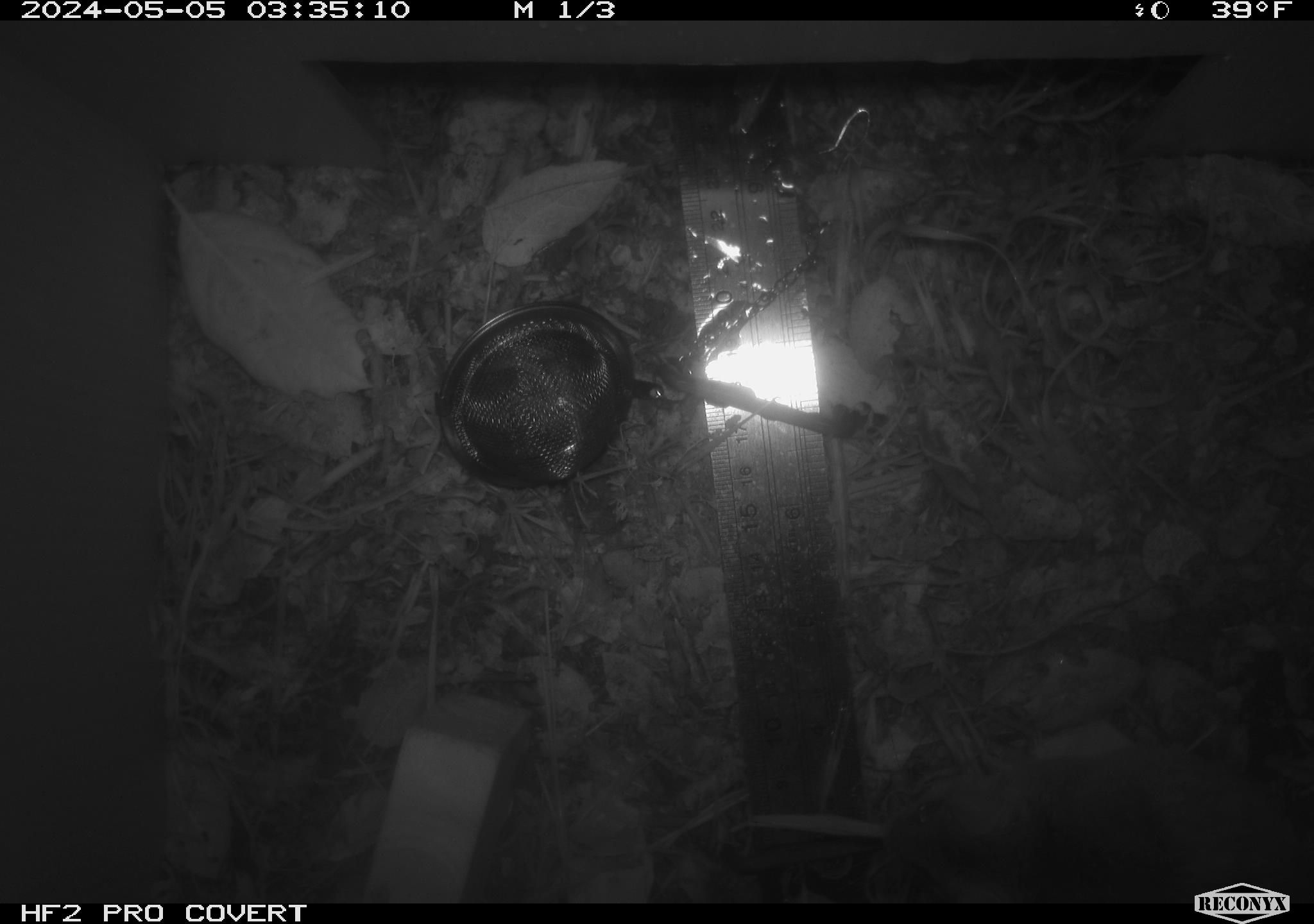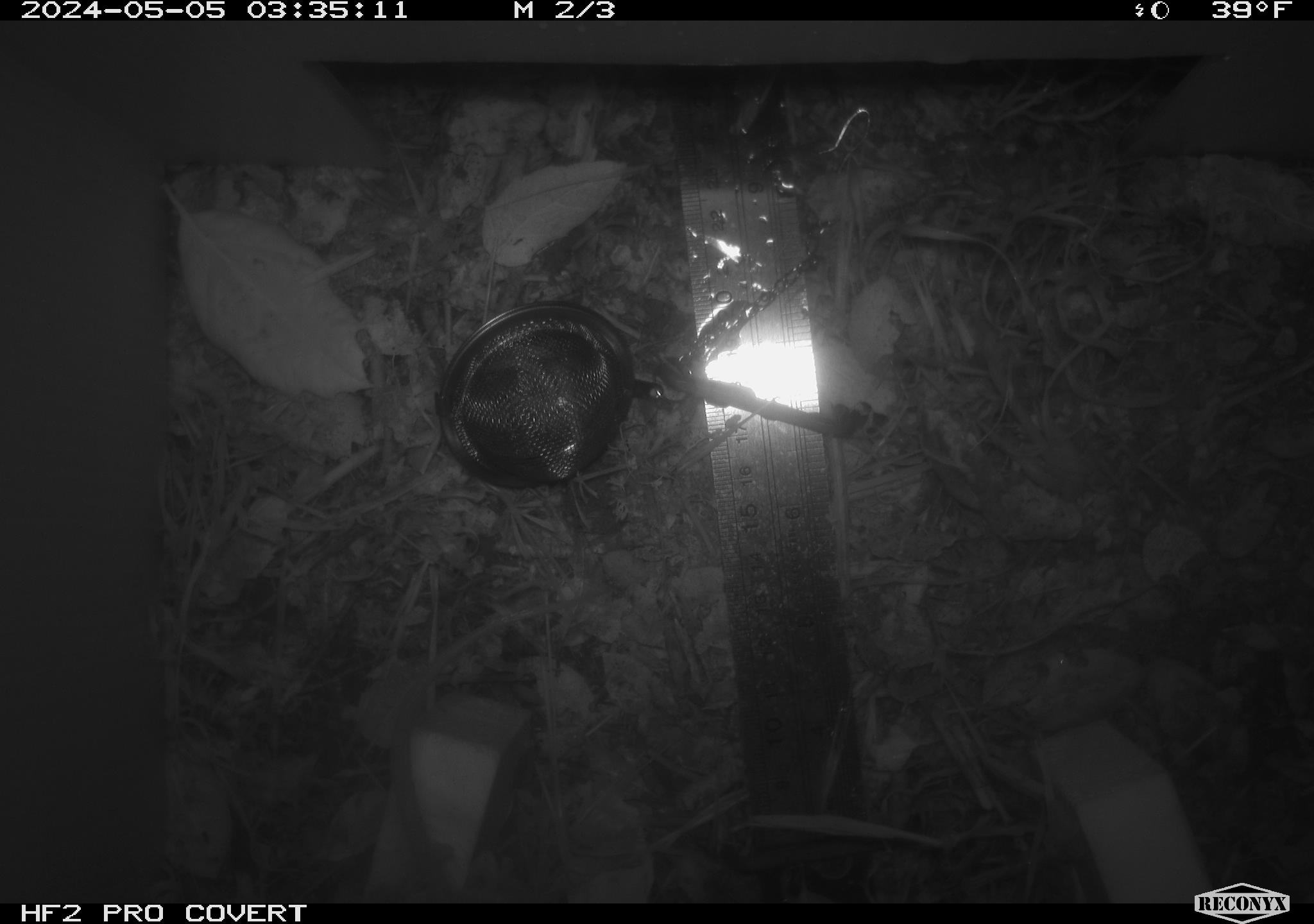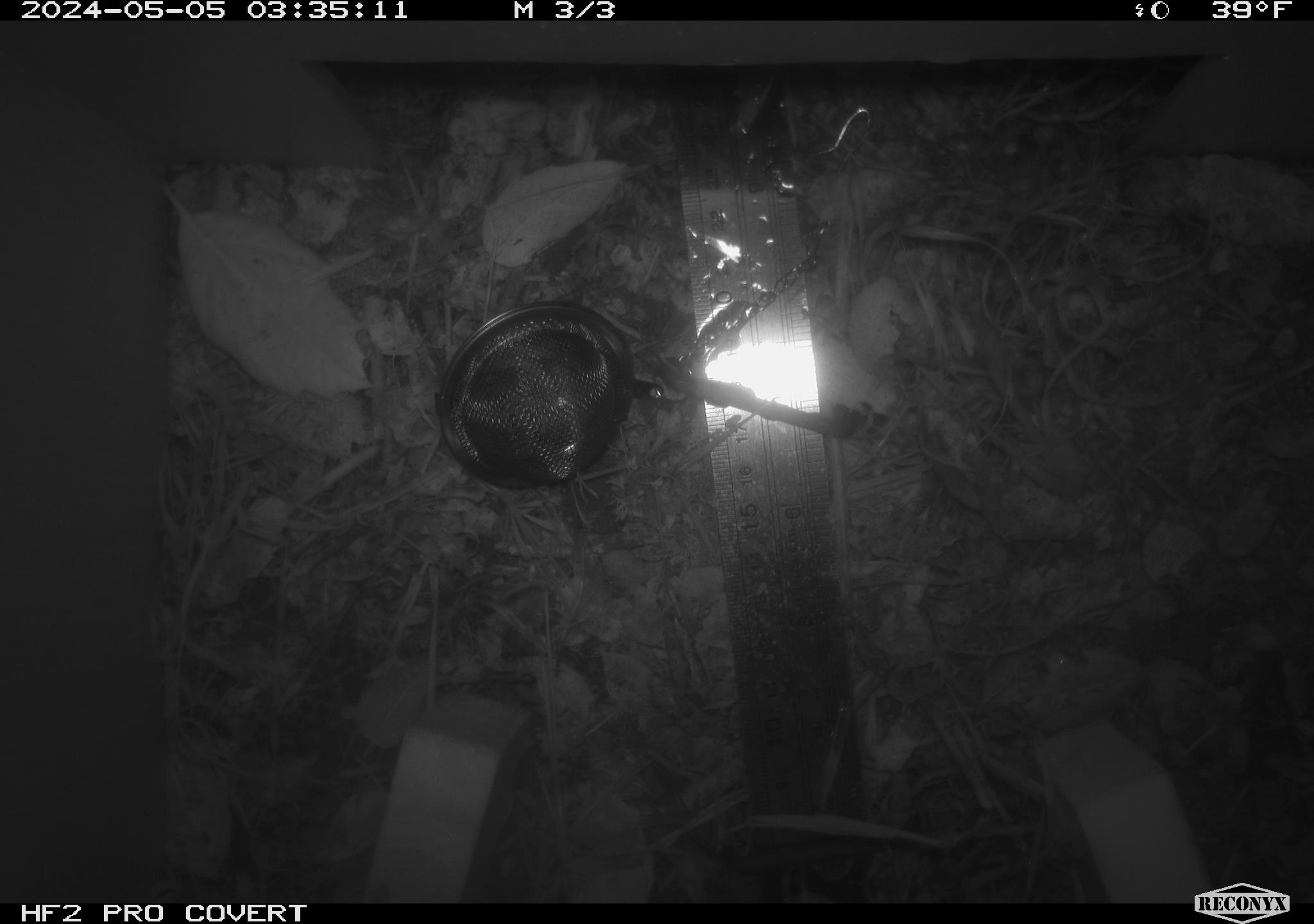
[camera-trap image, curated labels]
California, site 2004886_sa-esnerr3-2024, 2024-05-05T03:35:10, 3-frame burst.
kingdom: Animalia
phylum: Chordata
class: Mammalia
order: Rodentia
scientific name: Rodentia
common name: rodent